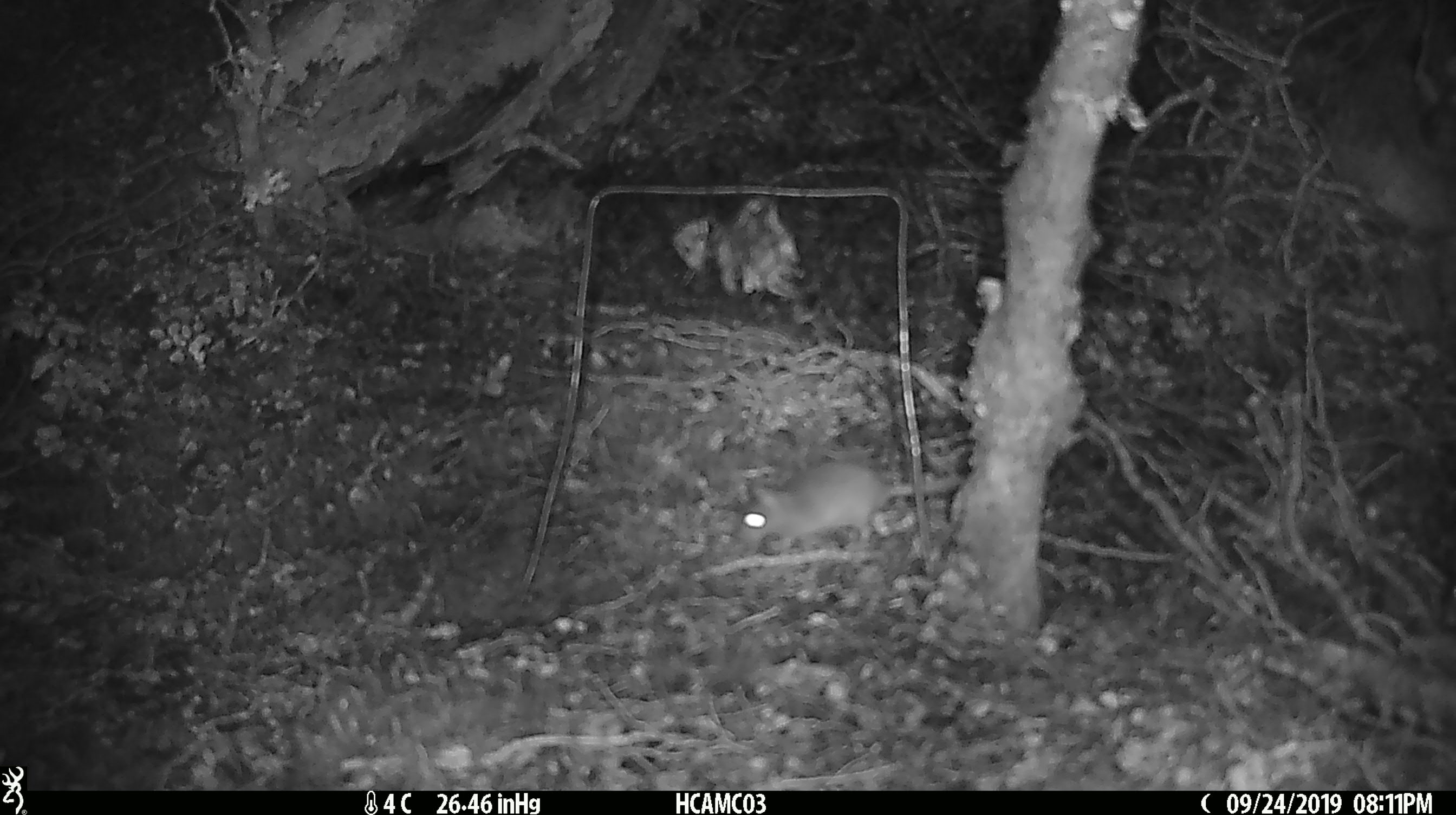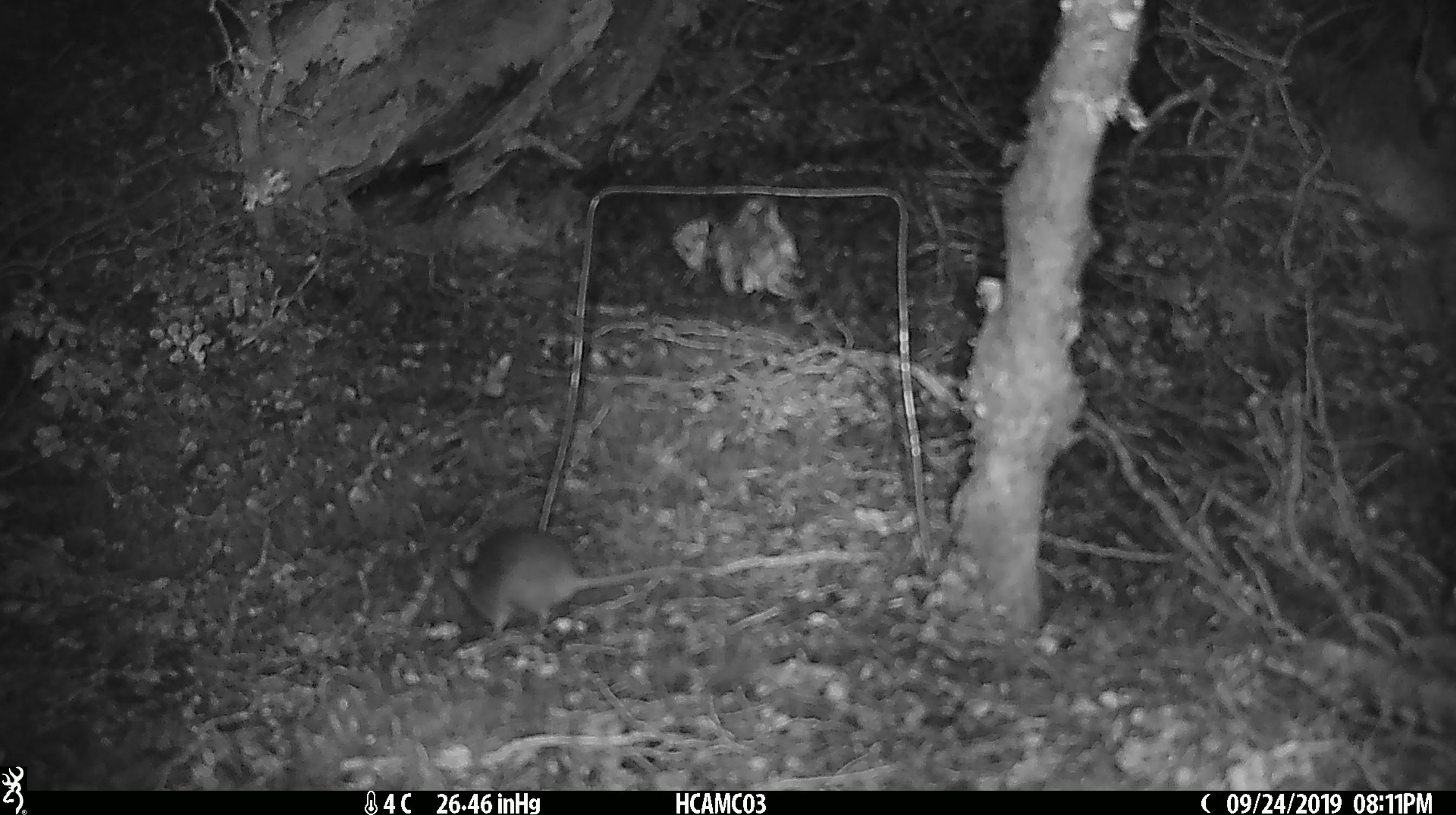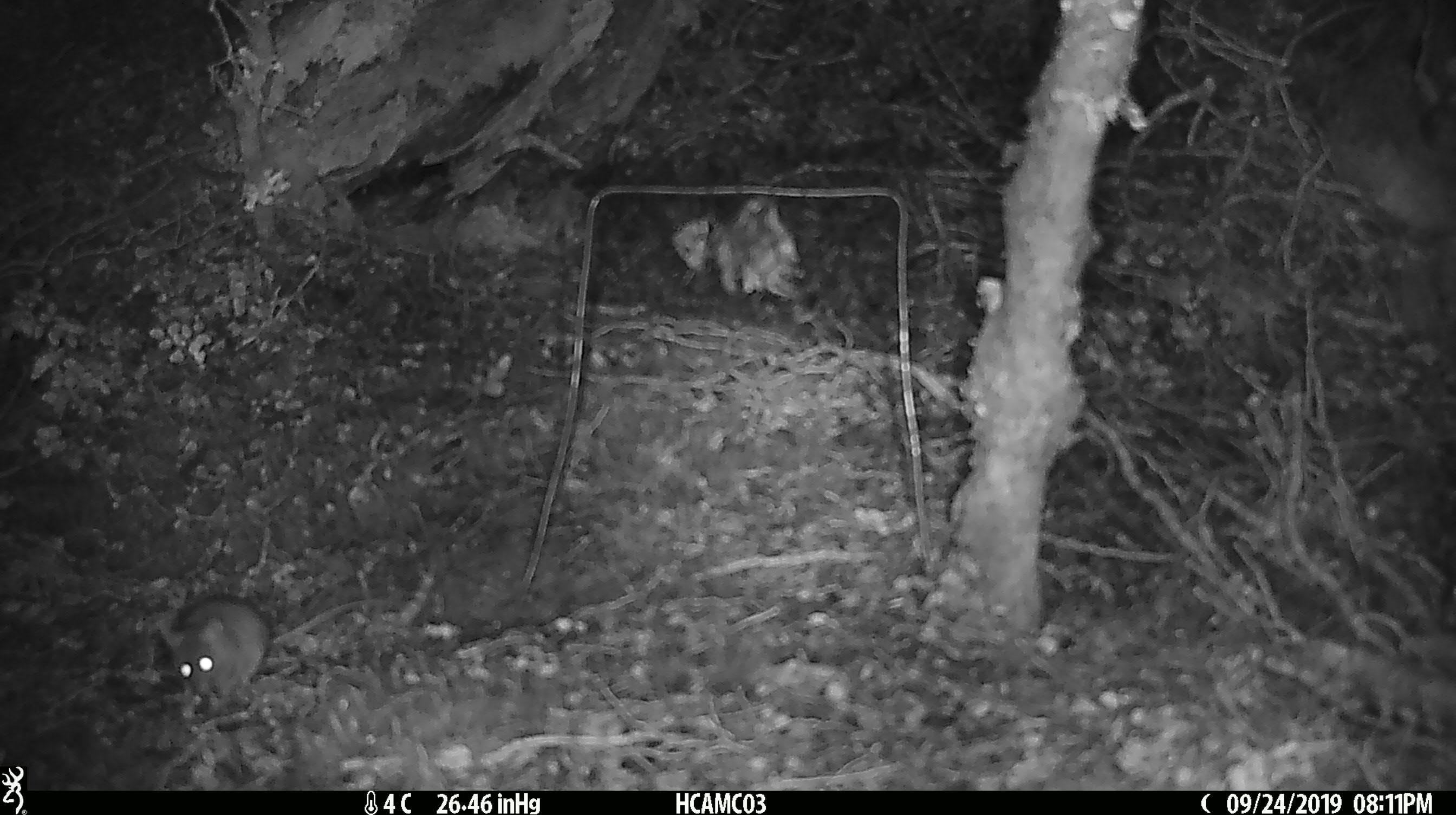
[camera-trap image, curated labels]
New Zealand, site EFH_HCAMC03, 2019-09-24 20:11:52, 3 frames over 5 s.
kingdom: Animalia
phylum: Chordata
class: Mammalia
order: Rodentia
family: Muridae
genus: Mus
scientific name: Mus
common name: mouse